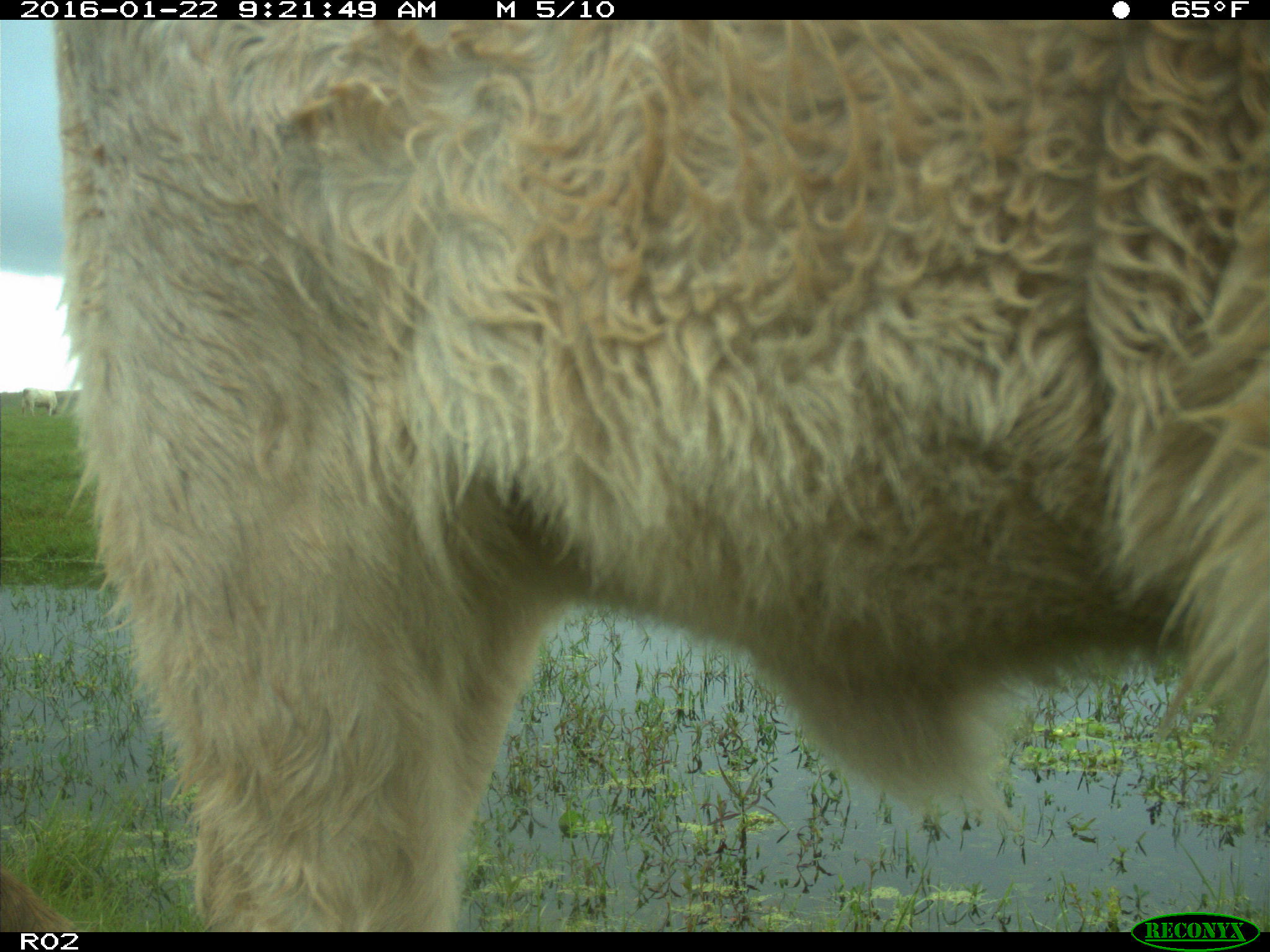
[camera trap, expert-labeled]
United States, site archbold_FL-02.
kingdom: Animalia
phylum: Chordata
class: Mammalia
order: Artiodactyla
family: Bovidae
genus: Bos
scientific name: Bos taurus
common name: domestic cow